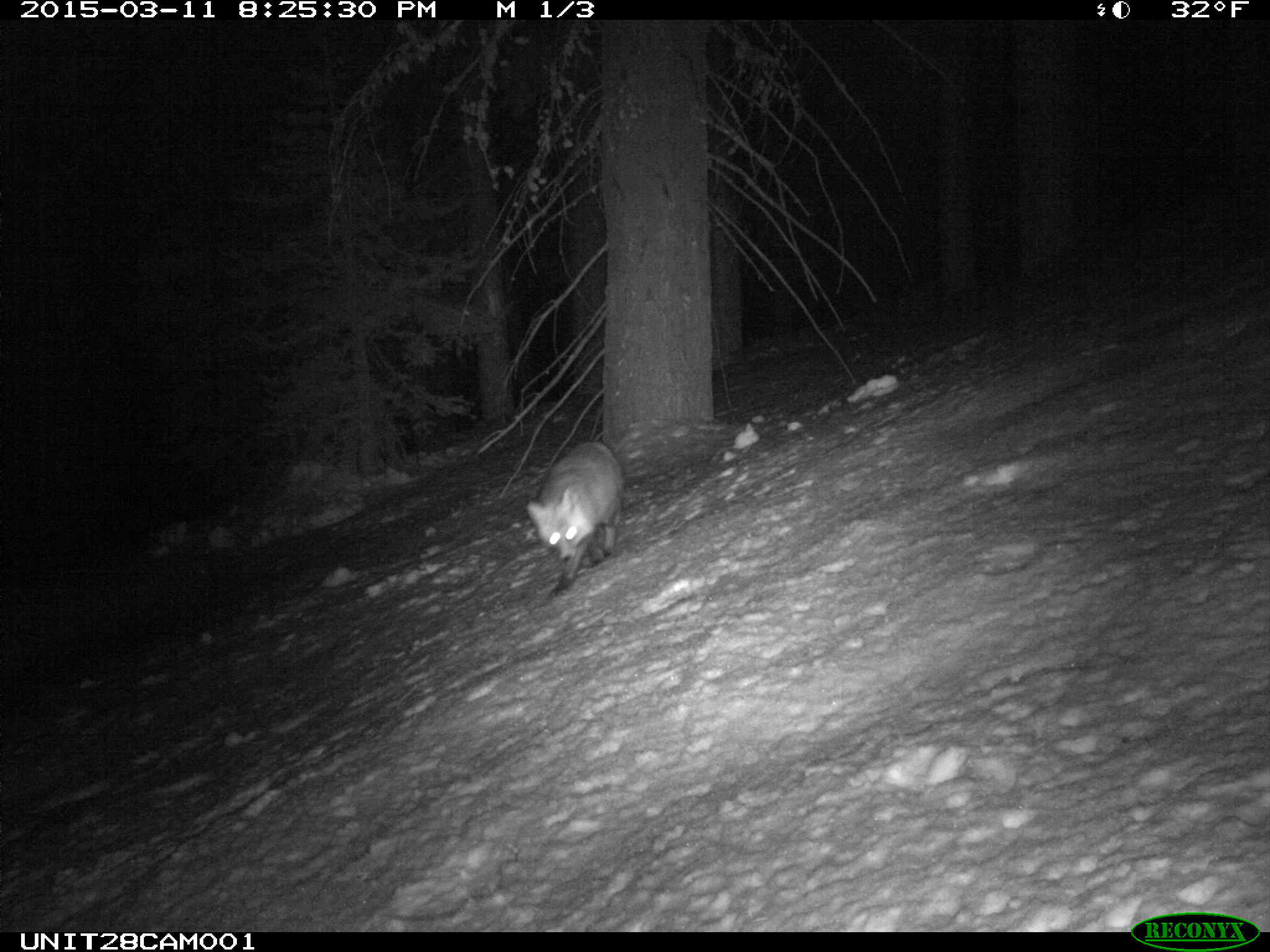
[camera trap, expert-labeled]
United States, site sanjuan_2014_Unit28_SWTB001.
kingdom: Animalia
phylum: Chordata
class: Mammalia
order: Carnivora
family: Canidae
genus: Vulpes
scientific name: Vulpes vulpes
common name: red fox